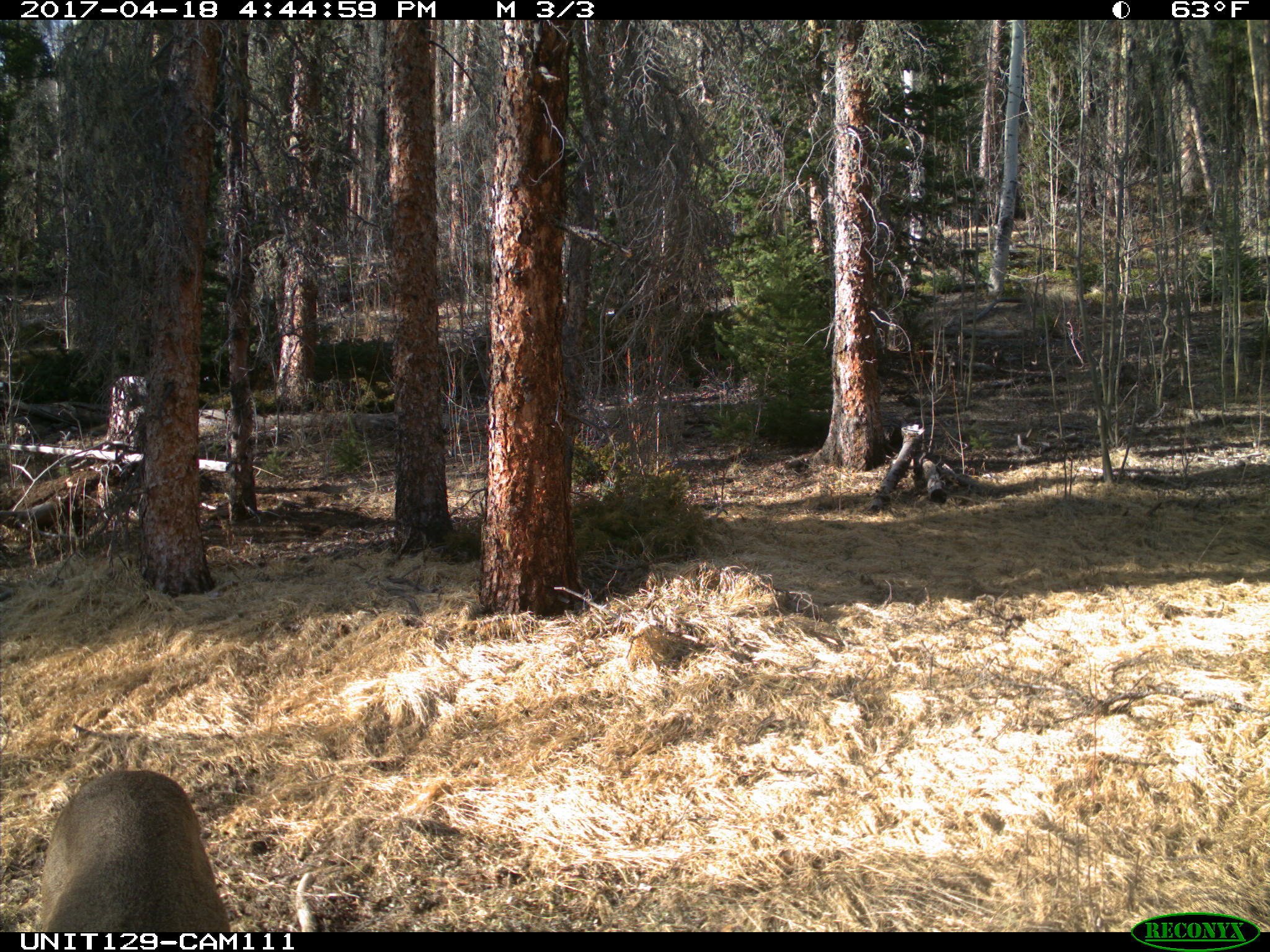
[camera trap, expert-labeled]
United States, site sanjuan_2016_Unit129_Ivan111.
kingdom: Animalia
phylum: Chordata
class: Mammalia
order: Artiodactyla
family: Cervidae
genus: Odocoileus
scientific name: Odocoileus hemionus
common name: mule deer